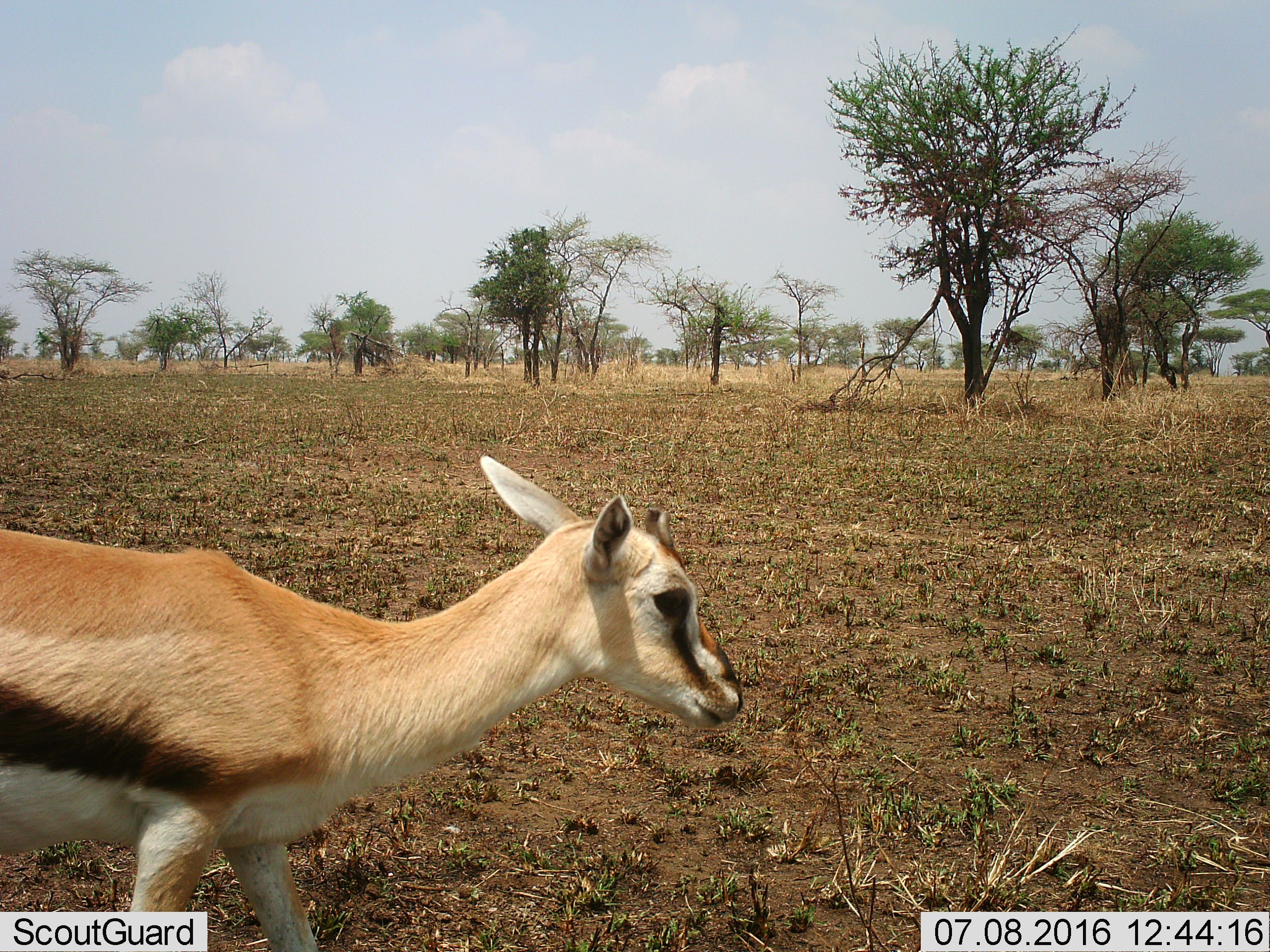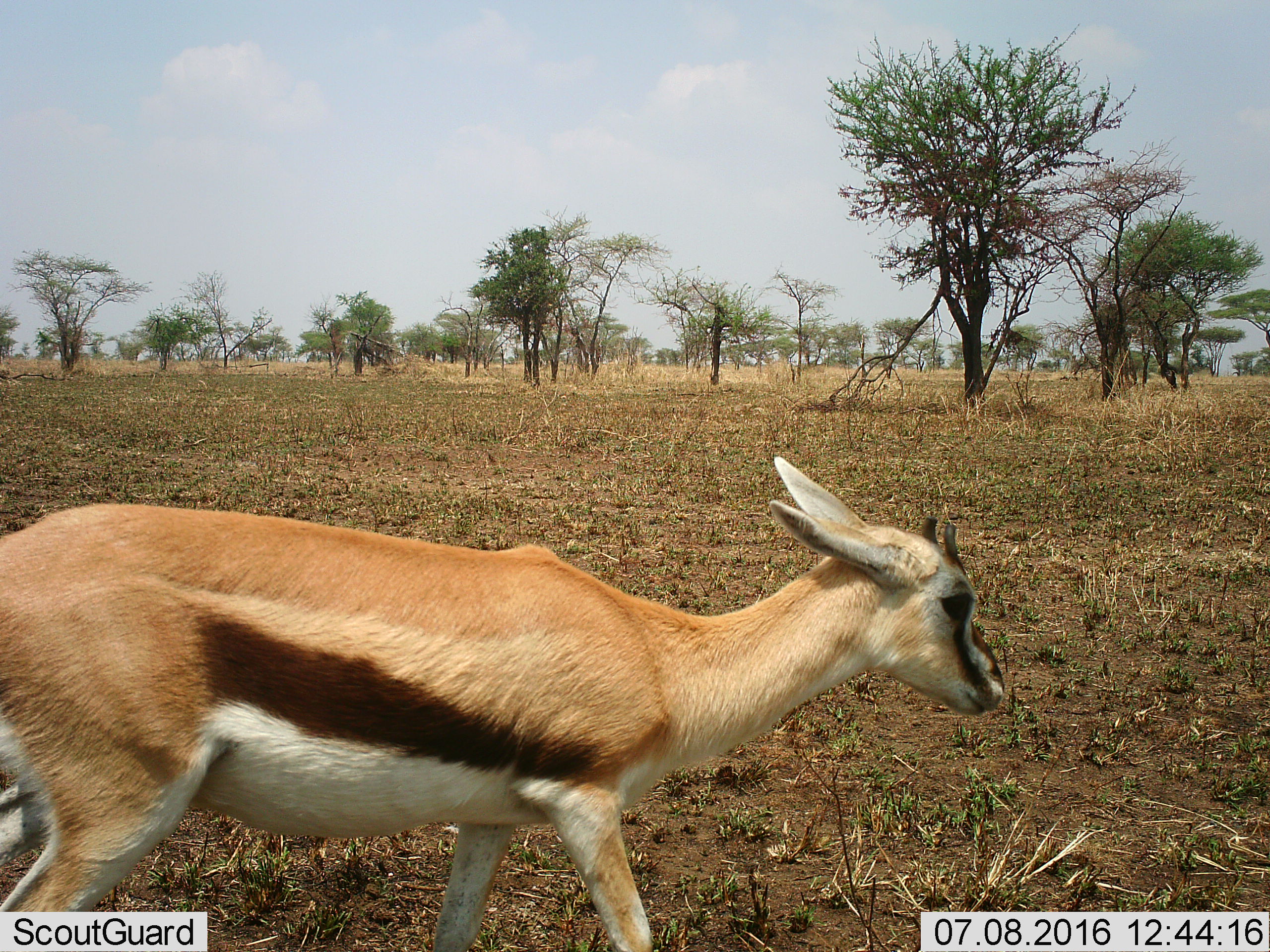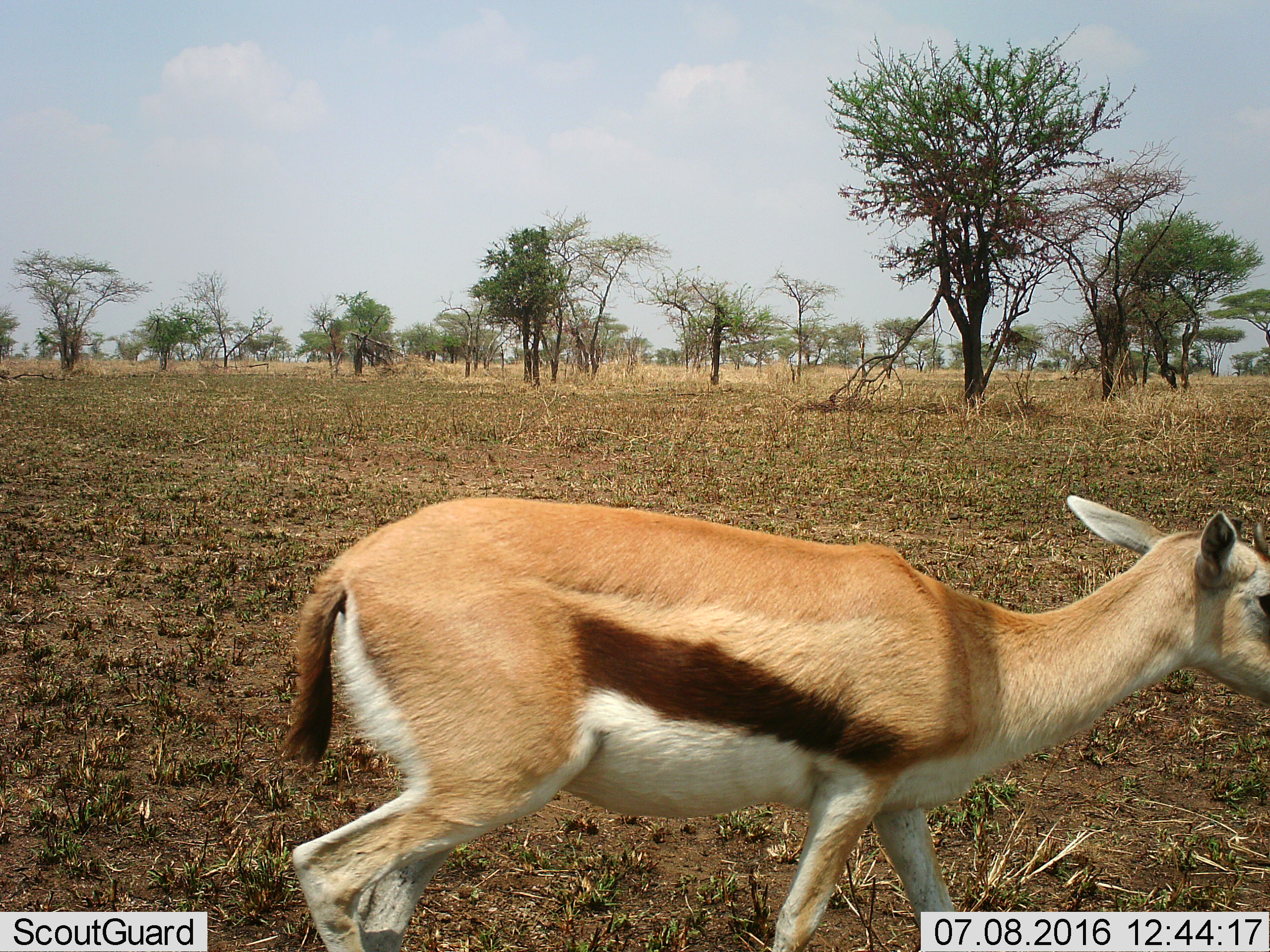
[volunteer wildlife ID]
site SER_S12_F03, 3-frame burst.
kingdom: Animalia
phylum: Chordata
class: Mammalia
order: Artiodactyla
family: Bovidae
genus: Eudorcas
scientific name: Eudorcas thomsonii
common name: thomson's gazelle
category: gazellethomsons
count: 1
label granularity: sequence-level